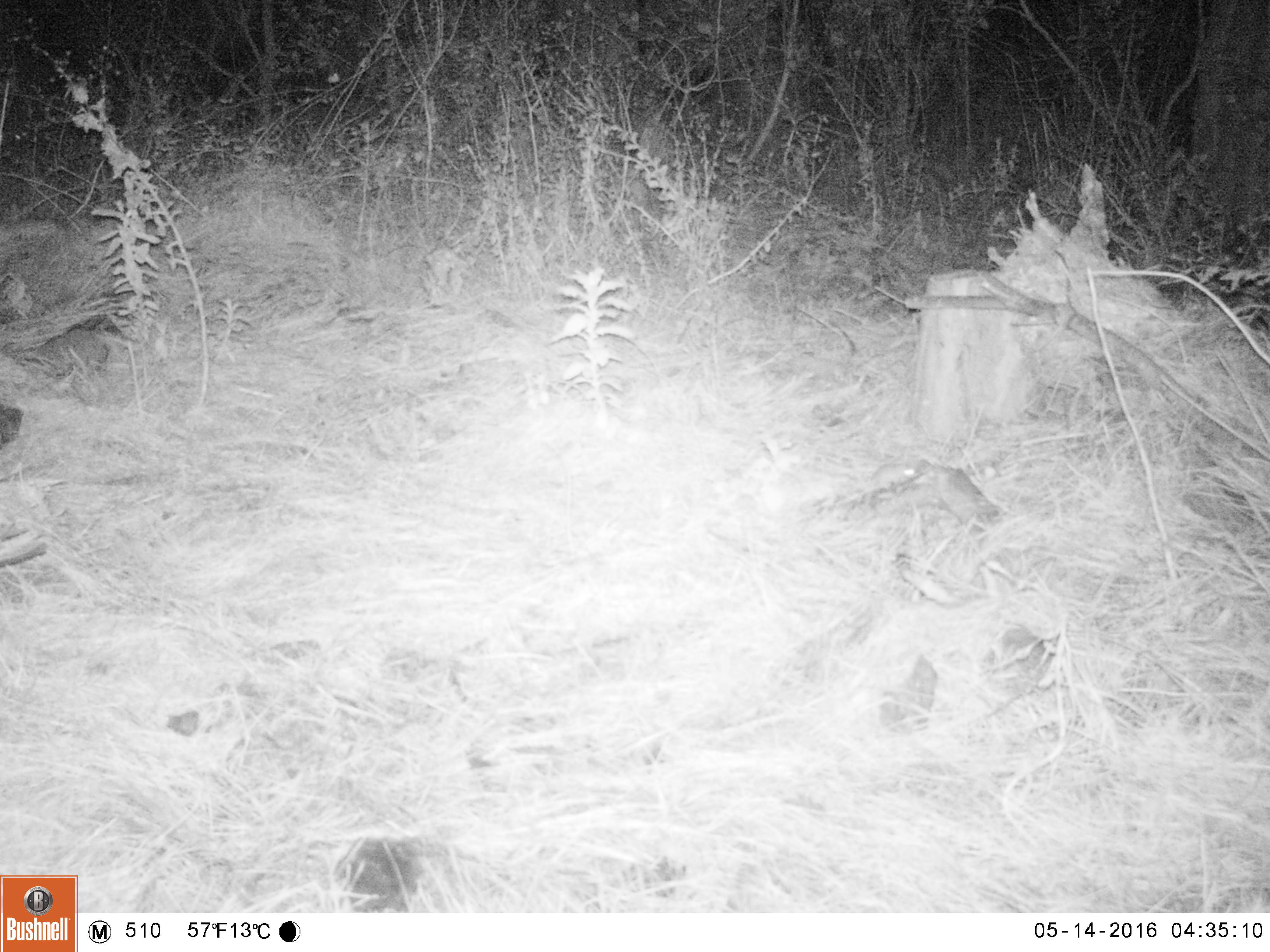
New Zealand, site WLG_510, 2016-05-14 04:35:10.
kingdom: Animalia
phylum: Chordata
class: Mammalia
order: Rodentia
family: Muridae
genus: Mus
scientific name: Mus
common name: mouse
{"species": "mouse (Mus)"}